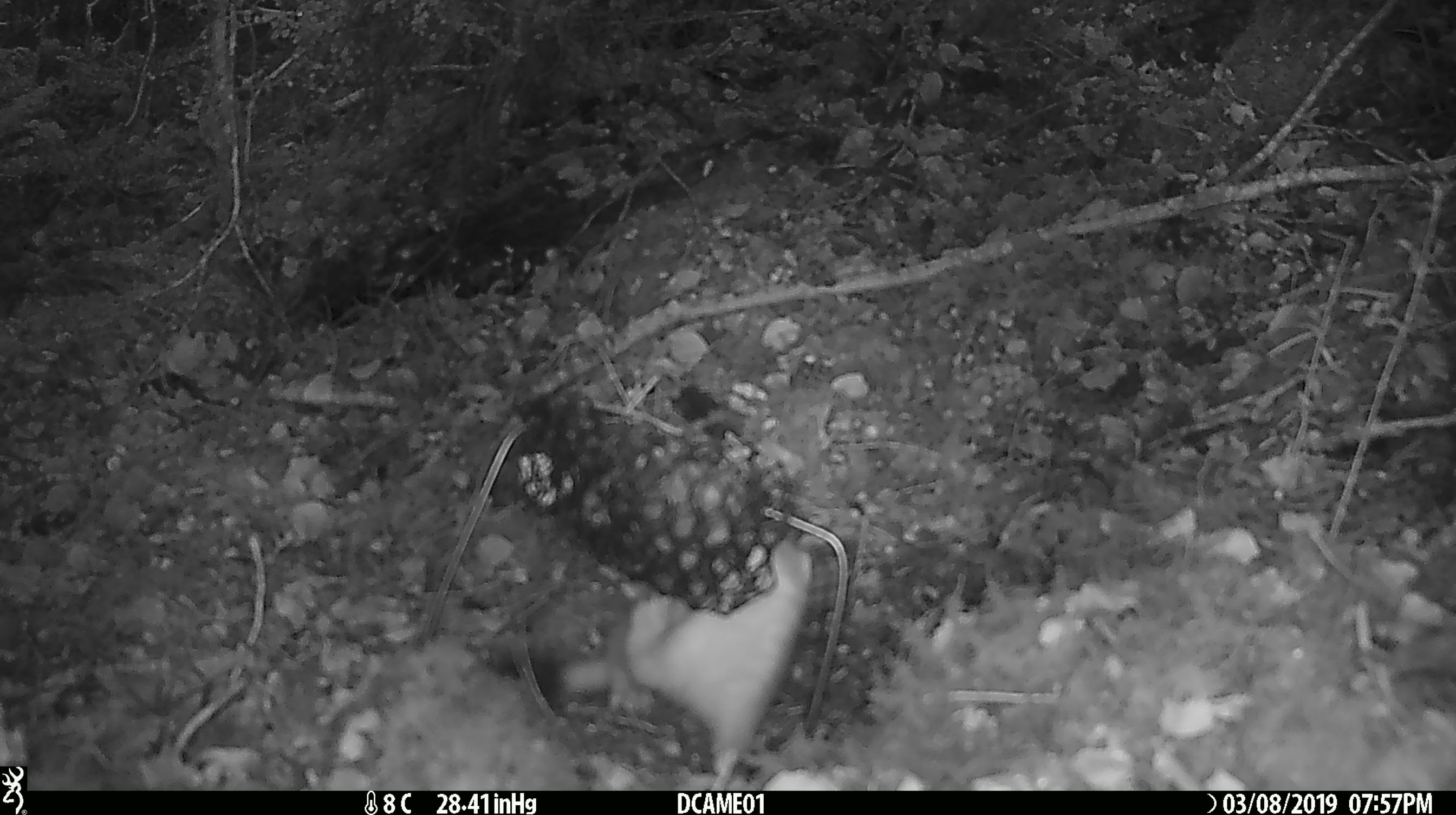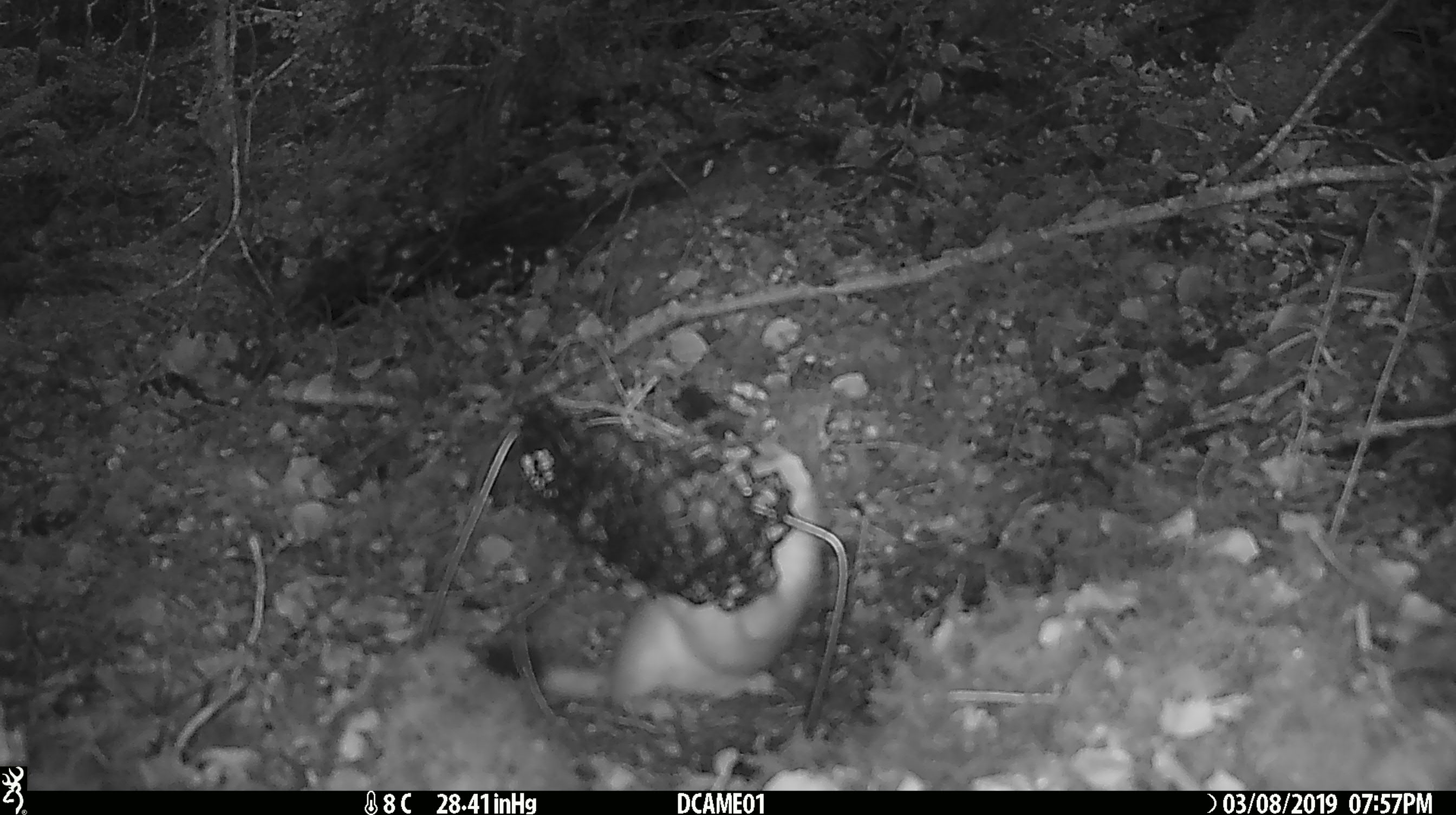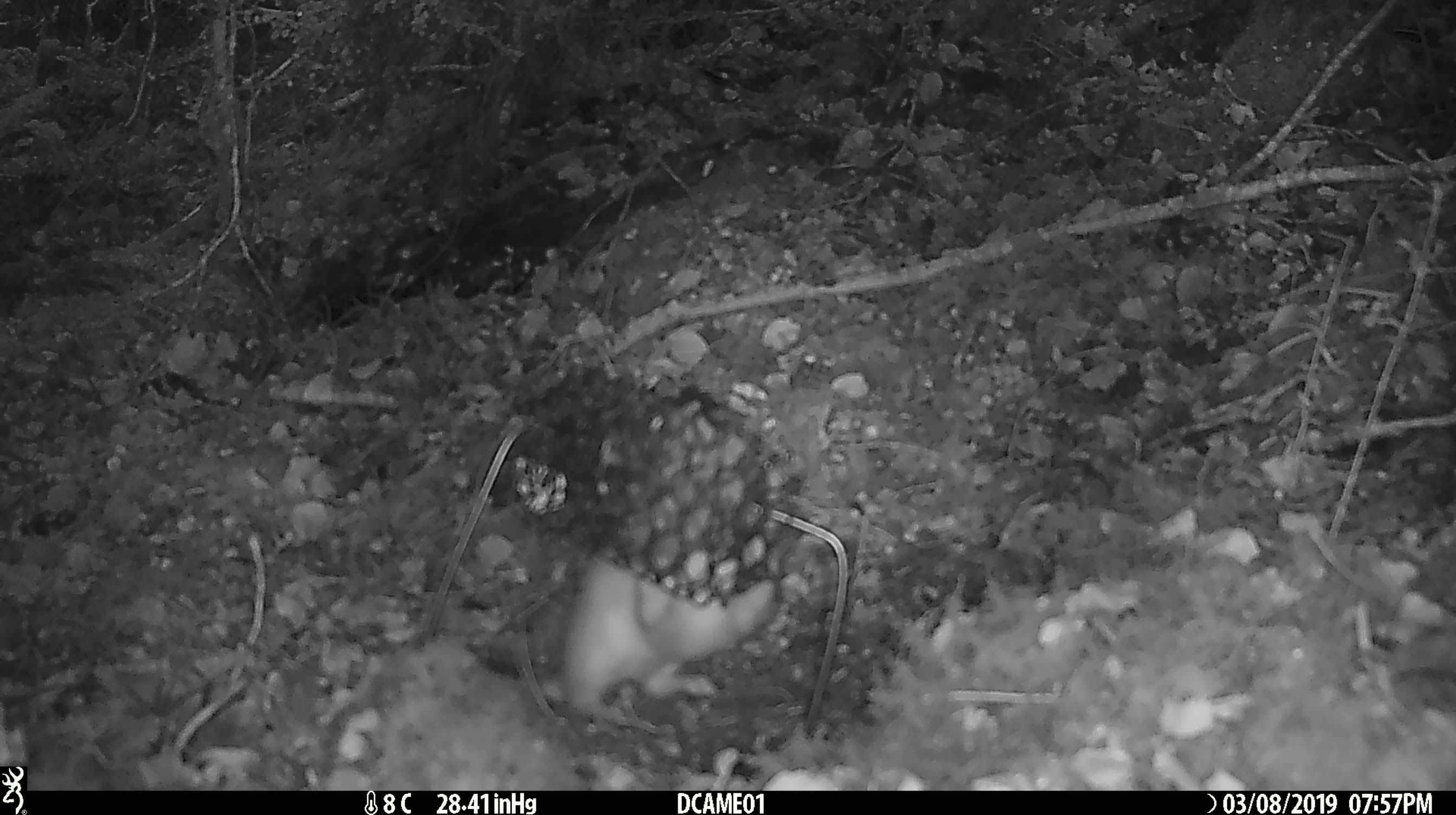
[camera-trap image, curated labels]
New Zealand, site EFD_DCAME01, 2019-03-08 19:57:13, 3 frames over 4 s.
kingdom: Animalia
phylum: Chordata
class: Mammalia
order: Carnivora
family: Mustelidae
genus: Mustela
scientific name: Mustela erminea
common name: stoat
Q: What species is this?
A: Stoat (Mustela erminea).